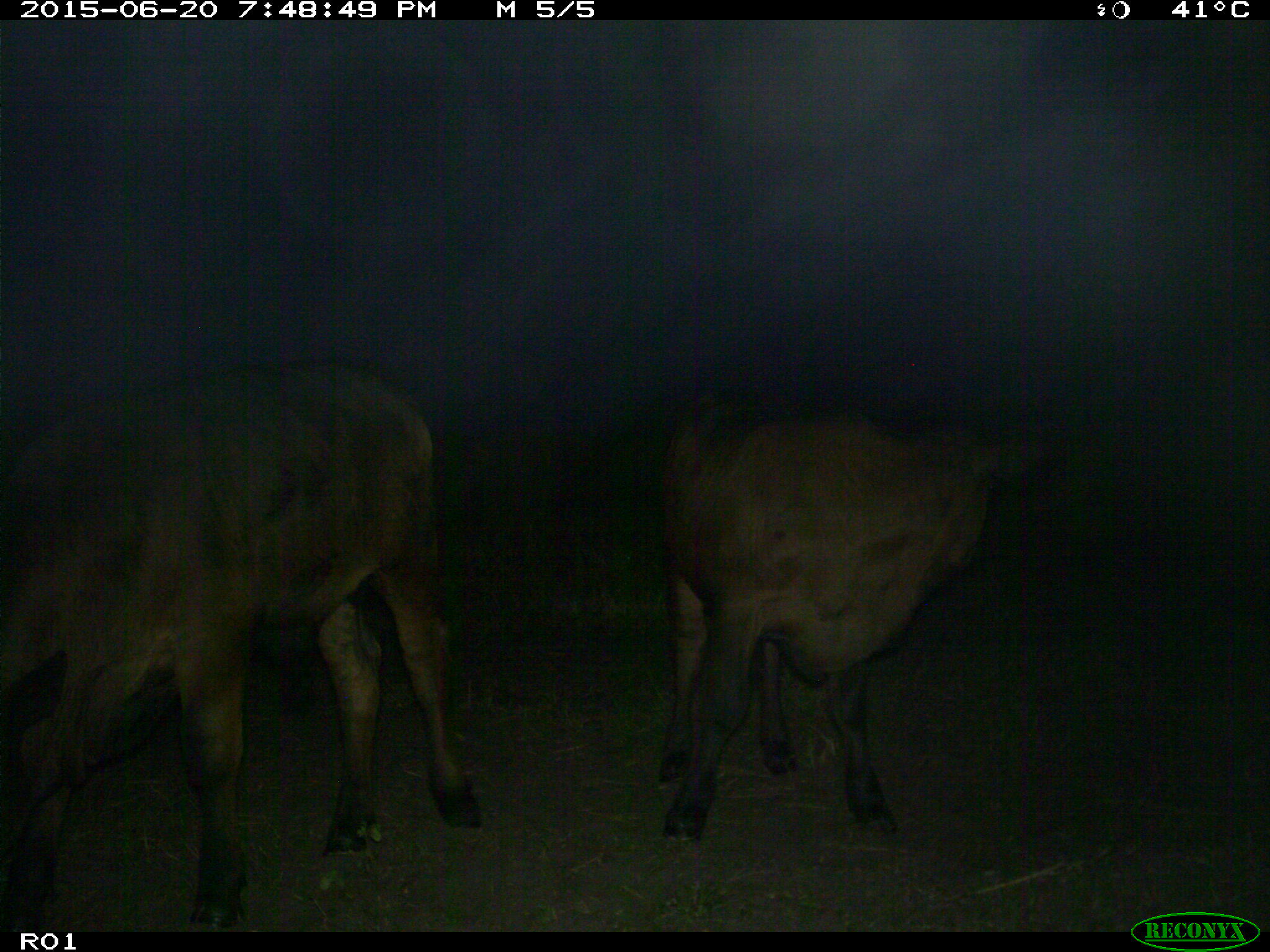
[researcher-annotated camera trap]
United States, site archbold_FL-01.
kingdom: Animalia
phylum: Chordata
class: Mammalia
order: Artiodactyla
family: Bovidae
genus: Bos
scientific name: Bos taurus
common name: domestic cow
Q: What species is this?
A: Bos taurus (domestic cow).